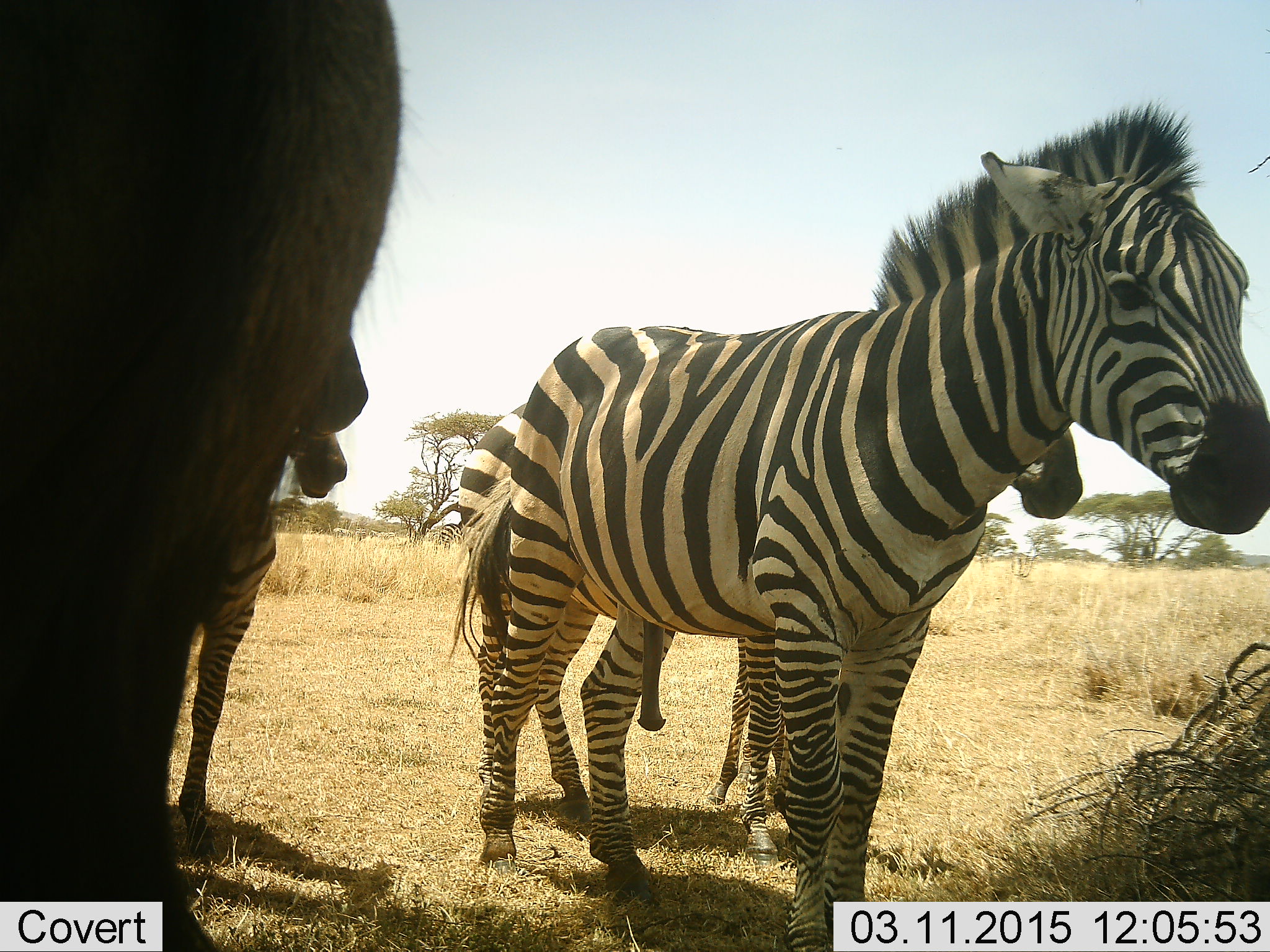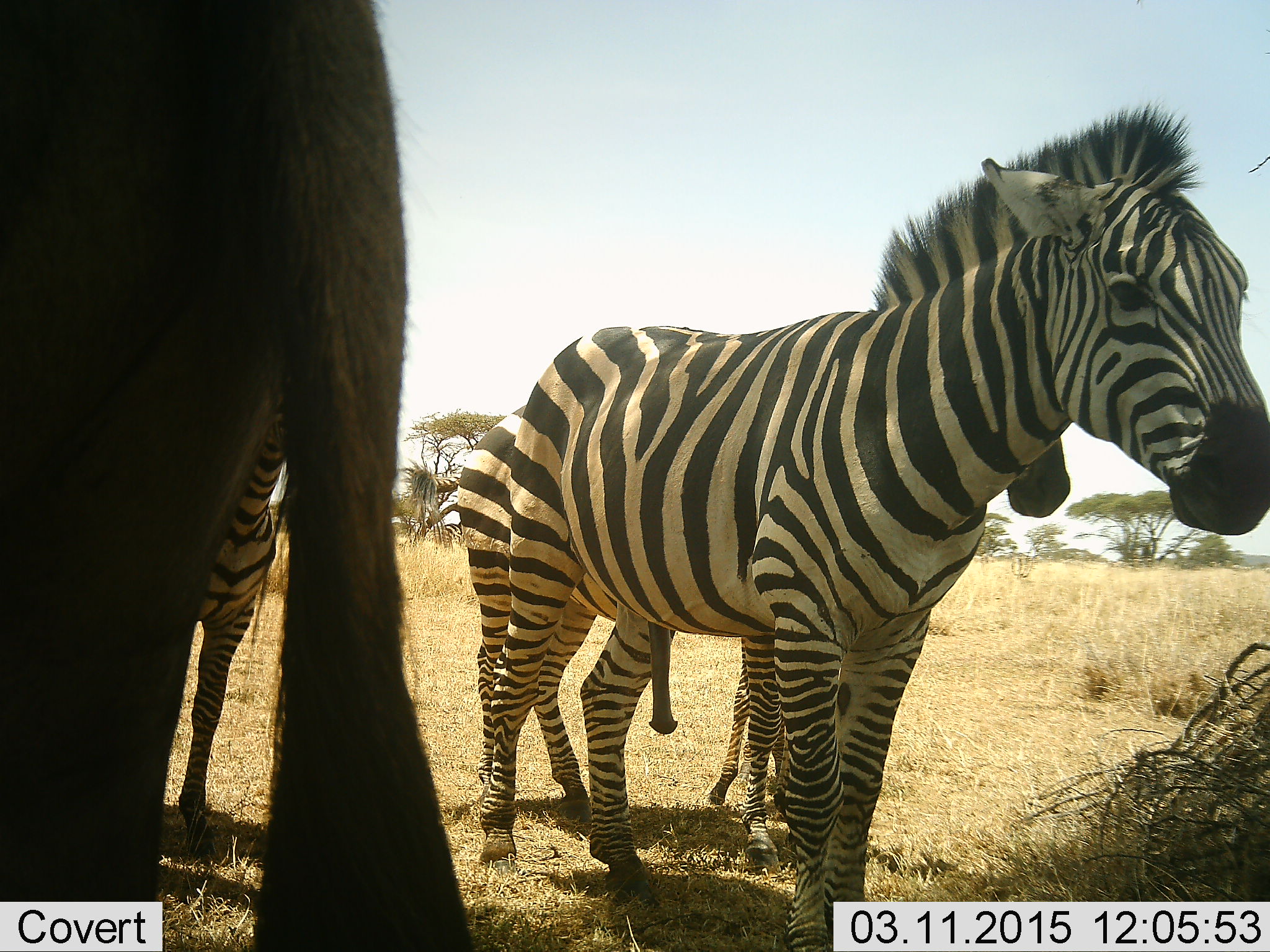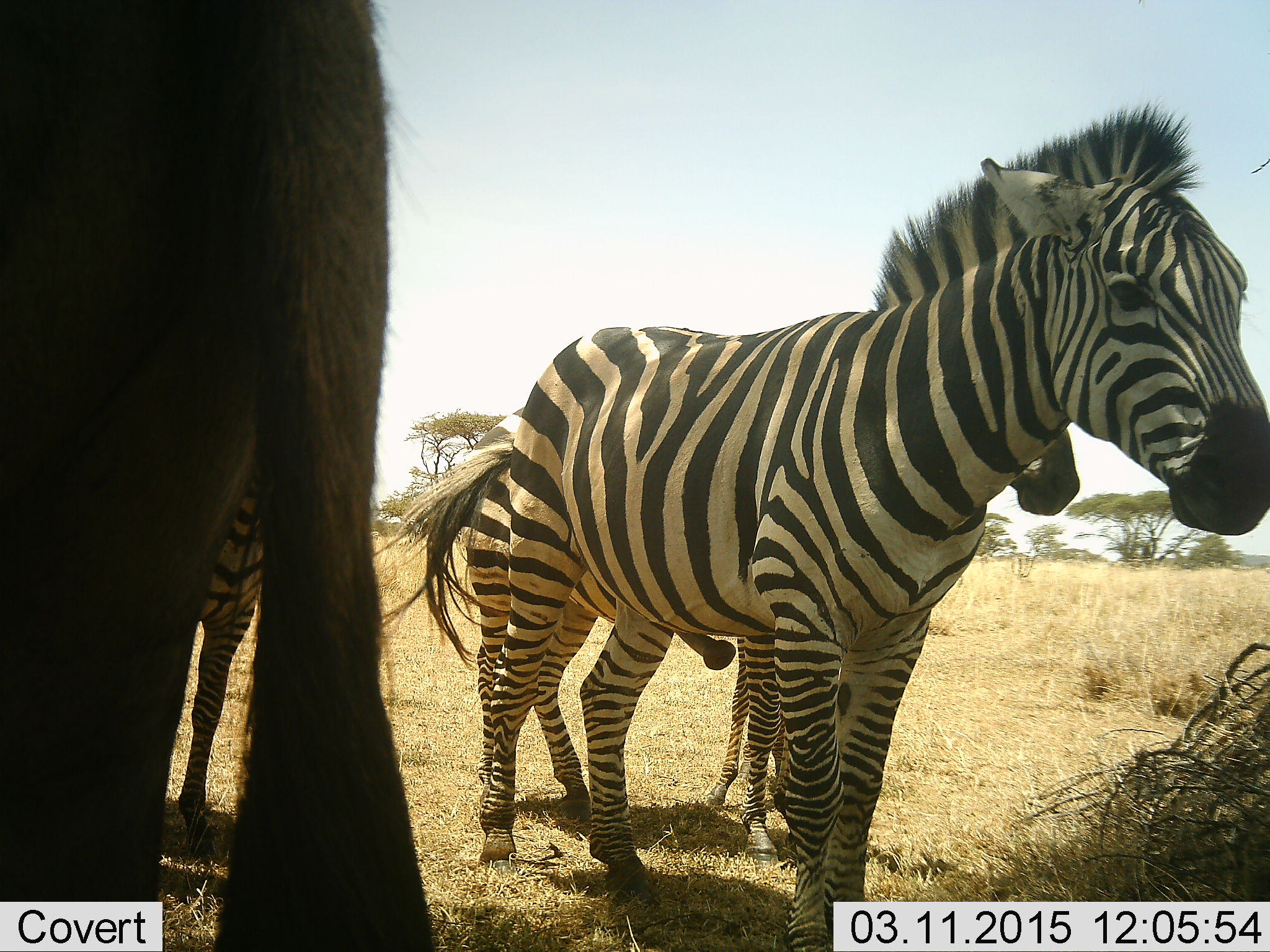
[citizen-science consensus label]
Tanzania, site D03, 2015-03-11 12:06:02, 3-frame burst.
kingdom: Animalia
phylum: Chordata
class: Mammalia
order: Perissodactyla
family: Equidae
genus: Equus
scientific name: Equus quagga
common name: plains zebra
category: zebra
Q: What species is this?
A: Zebra (plains zebra) (Equus quagga).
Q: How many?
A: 4.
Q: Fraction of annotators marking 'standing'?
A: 100%.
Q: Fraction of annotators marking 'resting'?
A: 8%.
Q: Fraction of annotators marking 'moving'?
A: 8%.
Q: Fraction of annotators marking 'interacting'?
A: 0%.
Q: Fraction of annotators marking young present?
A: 42%.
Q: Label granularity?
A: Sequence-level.